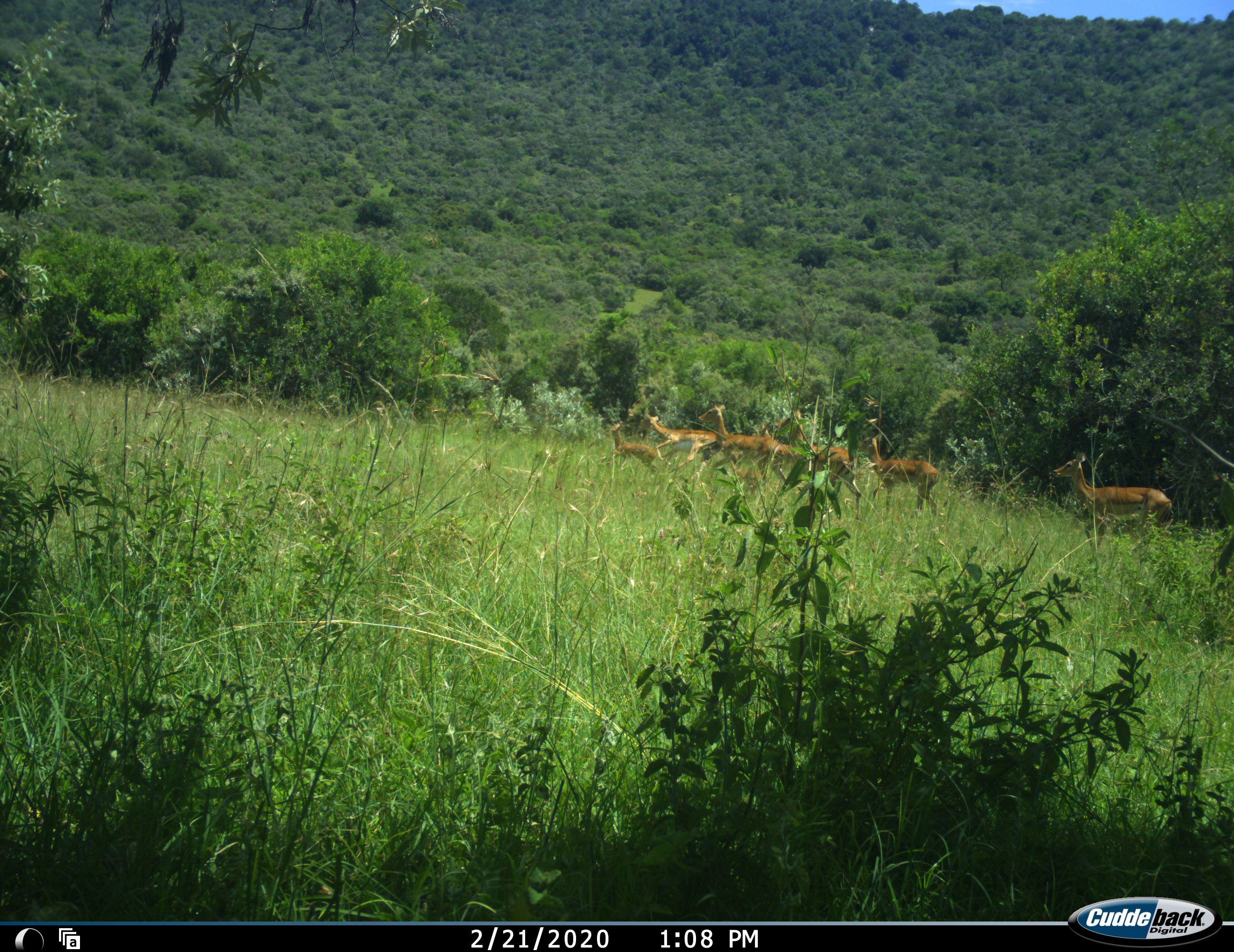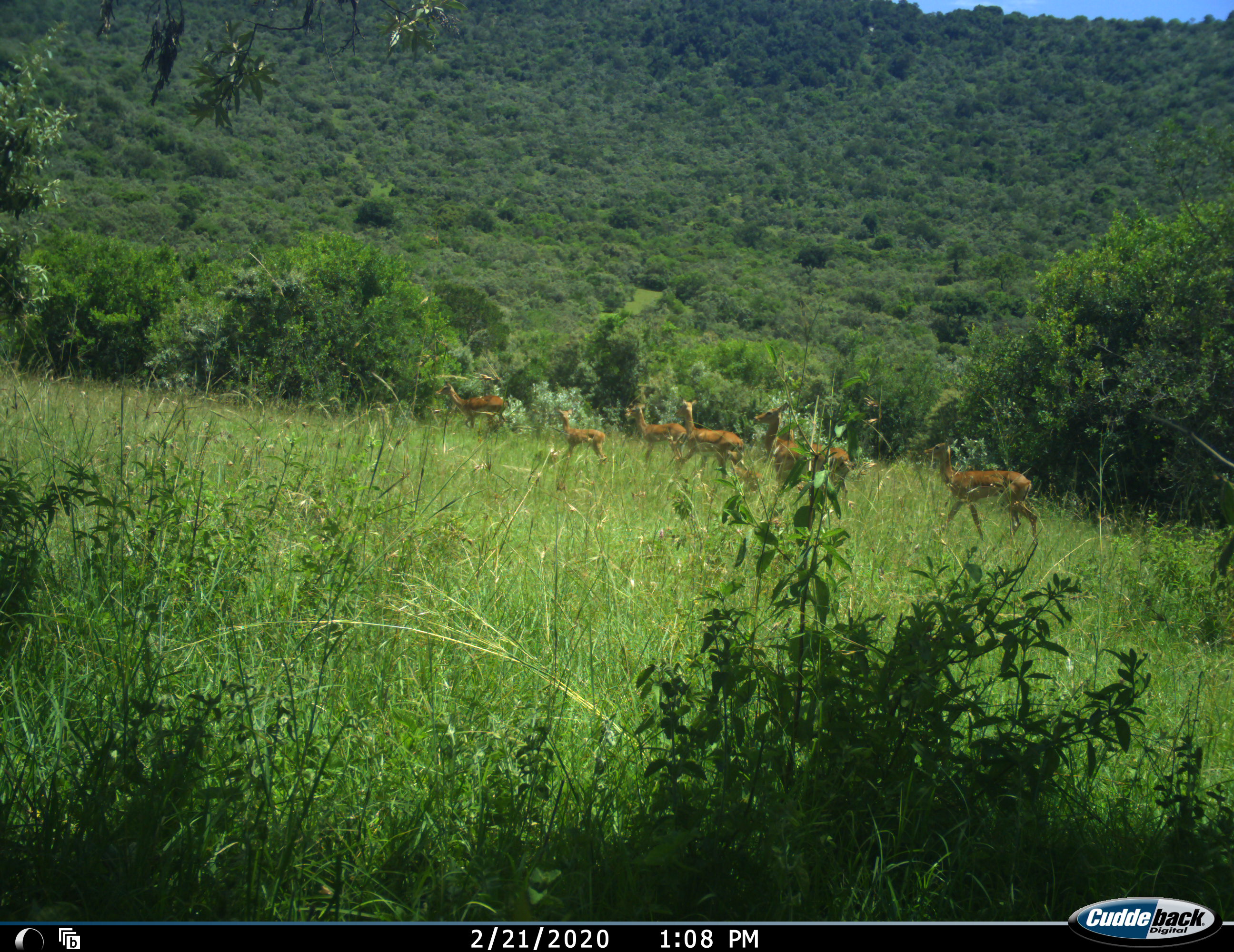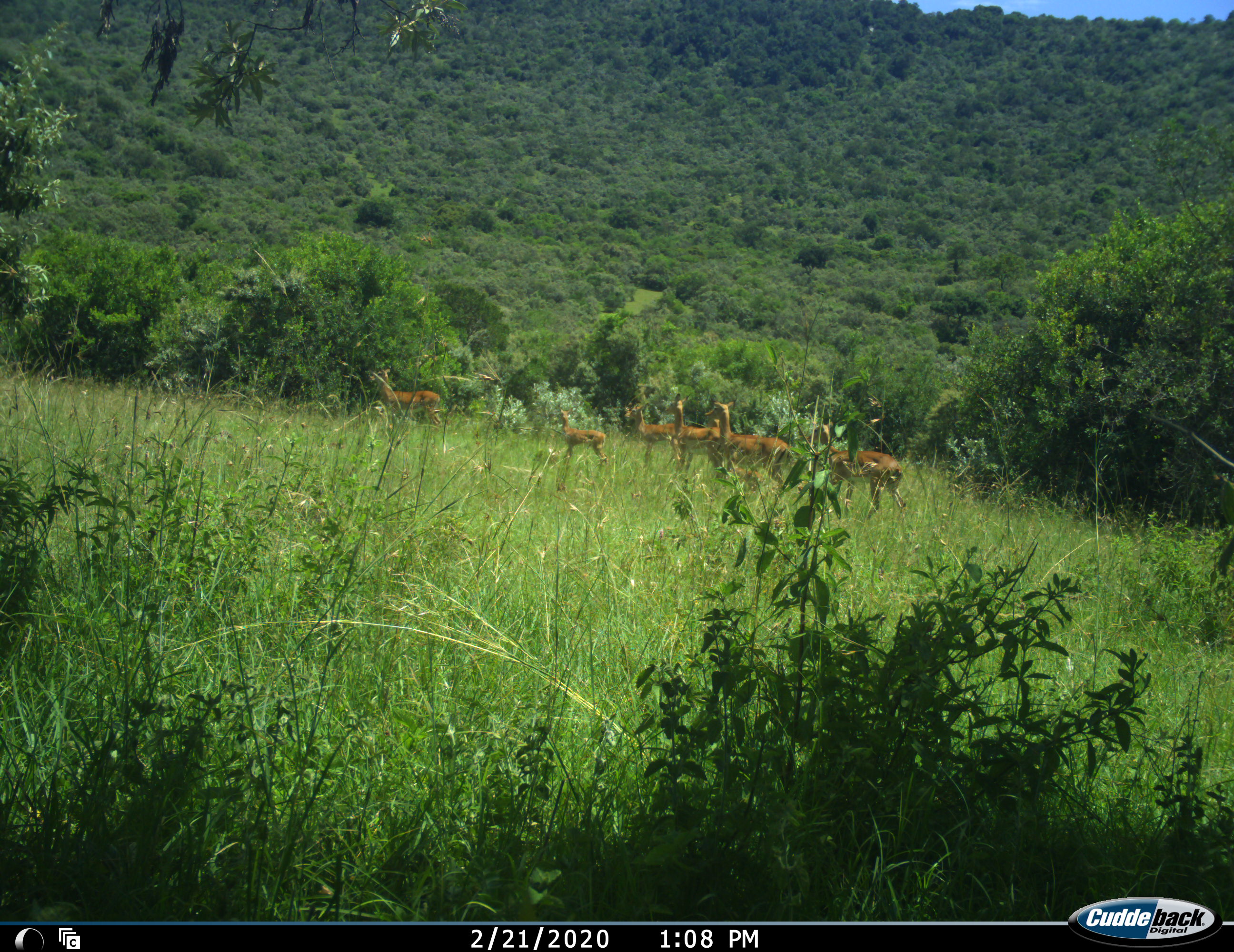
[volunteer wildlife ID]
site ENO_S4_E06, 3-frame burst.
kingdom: Animalia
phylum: Chordata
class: Mammalia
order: Artiodactyla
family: Bovidae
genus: Aepyceros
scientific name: Aepyceros melampus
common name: impala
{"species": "impala (Aepyceros melampus)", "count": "7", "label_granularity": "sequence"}